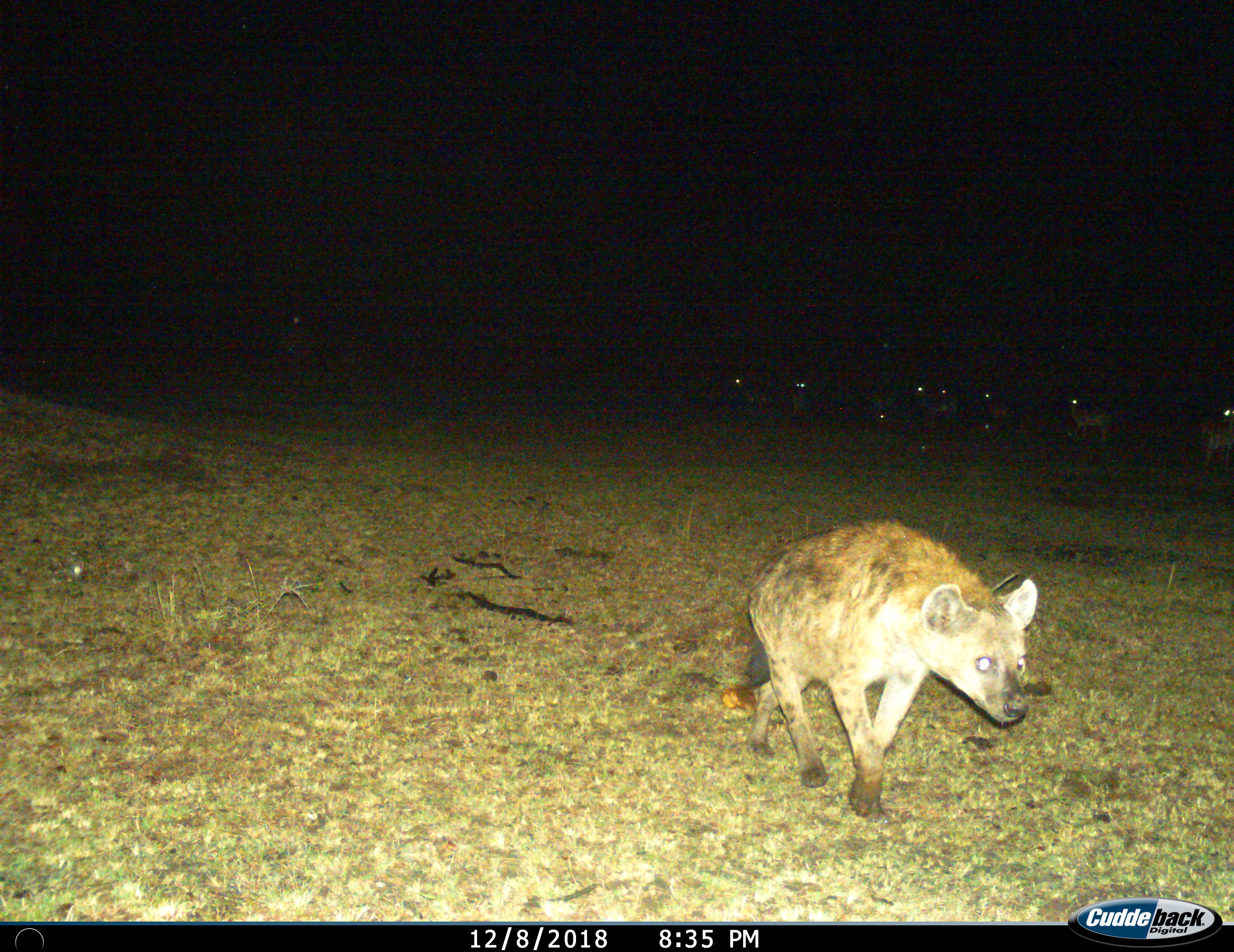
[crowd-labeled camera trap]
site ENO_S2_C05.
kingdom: Animalia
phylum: Chordata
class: Mammalia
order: Carnivora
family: Hyaenidae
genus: Crocuta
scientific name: Crocuta crocuta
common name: spotted hyena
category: hyenaspotted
Hyenaspotted (spotted hyena) (Crocuta crocuta), count 1. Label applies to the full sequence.